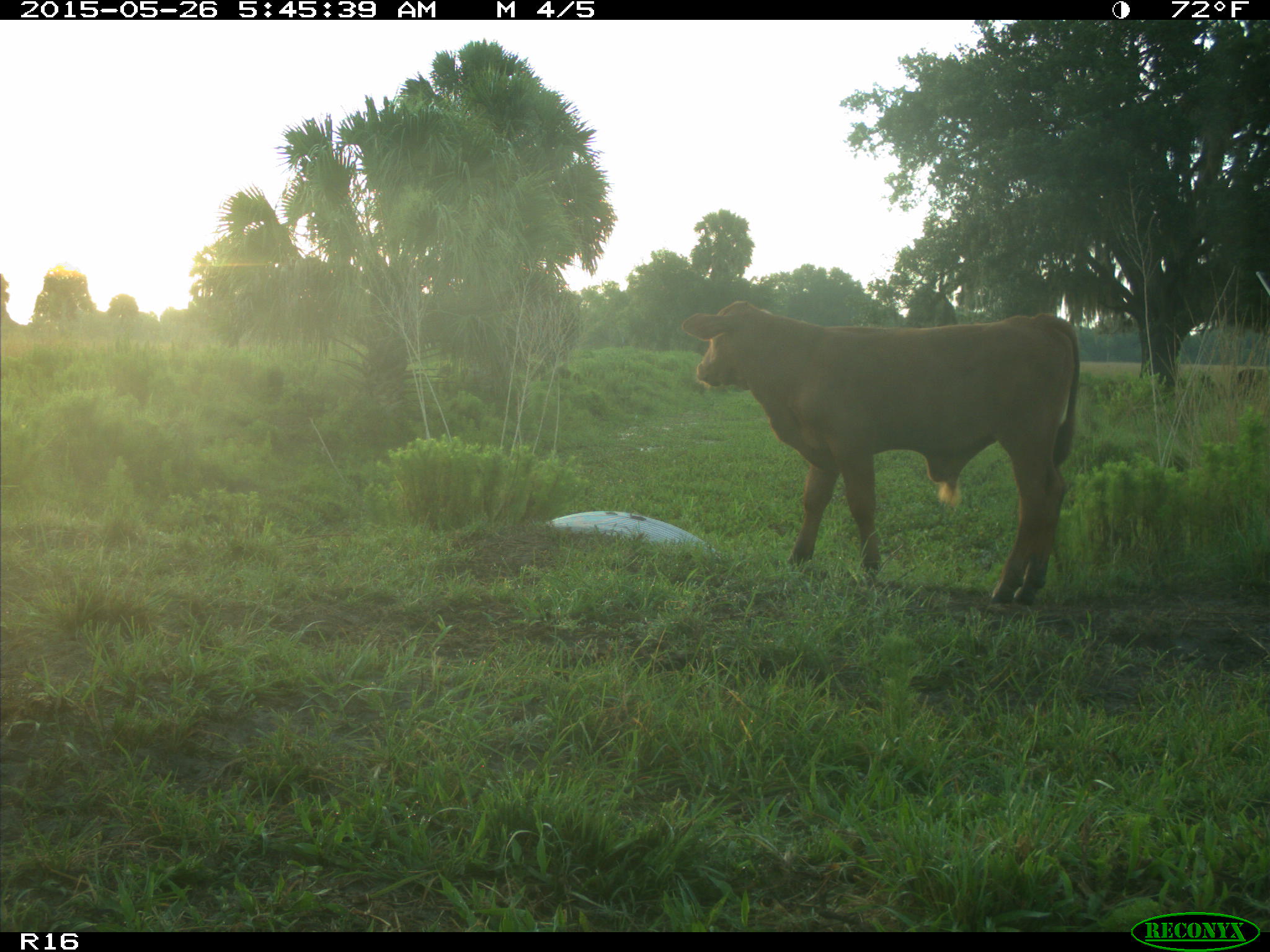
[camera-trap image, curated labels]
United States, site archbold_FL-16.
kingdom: Animalia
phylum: Chordata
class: Mammalia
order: Artiodactyla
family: Bovidae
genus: Bos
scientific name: Bos taurus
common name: domestic cow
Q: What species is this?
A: Bos taurus (domestic cow).